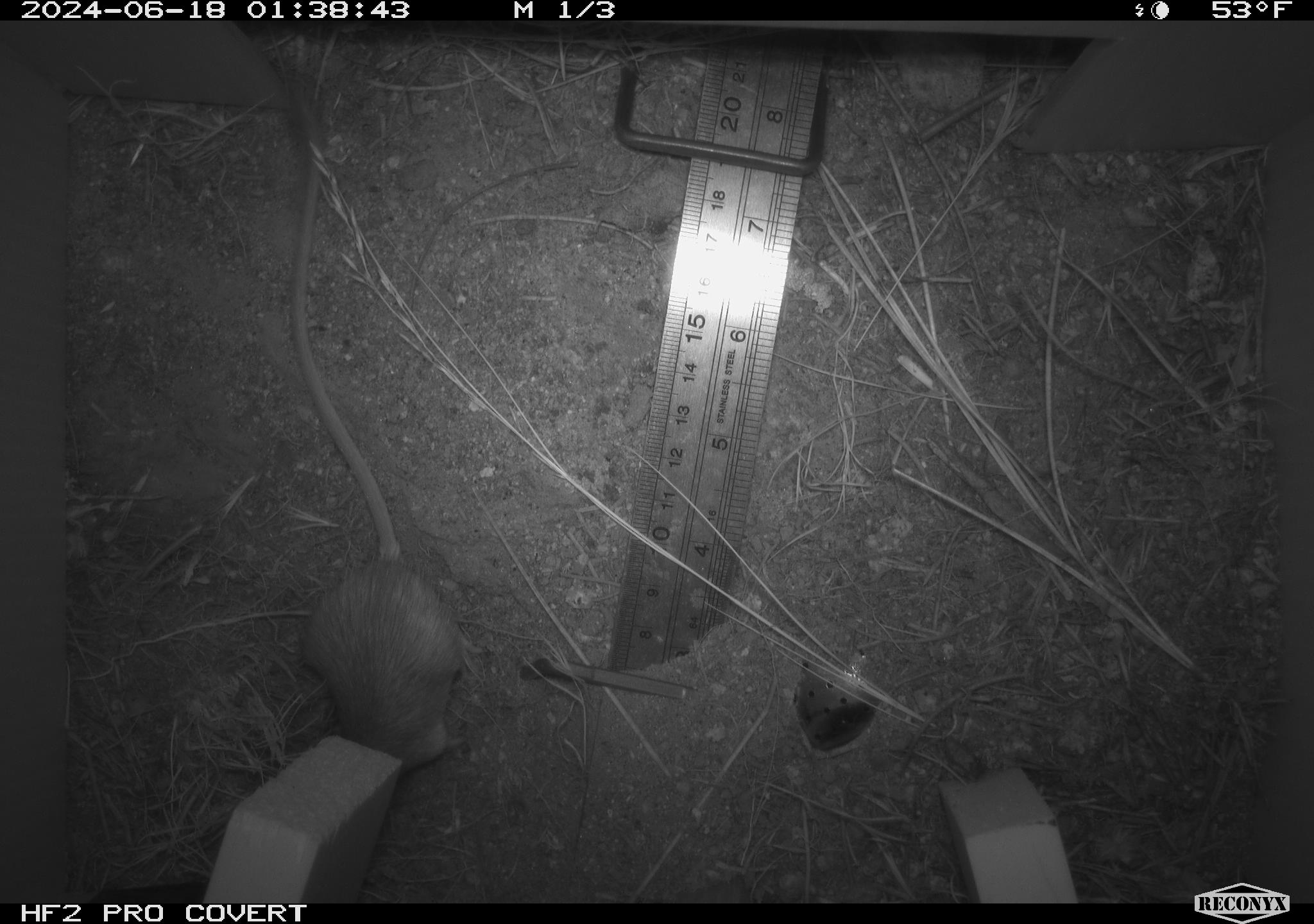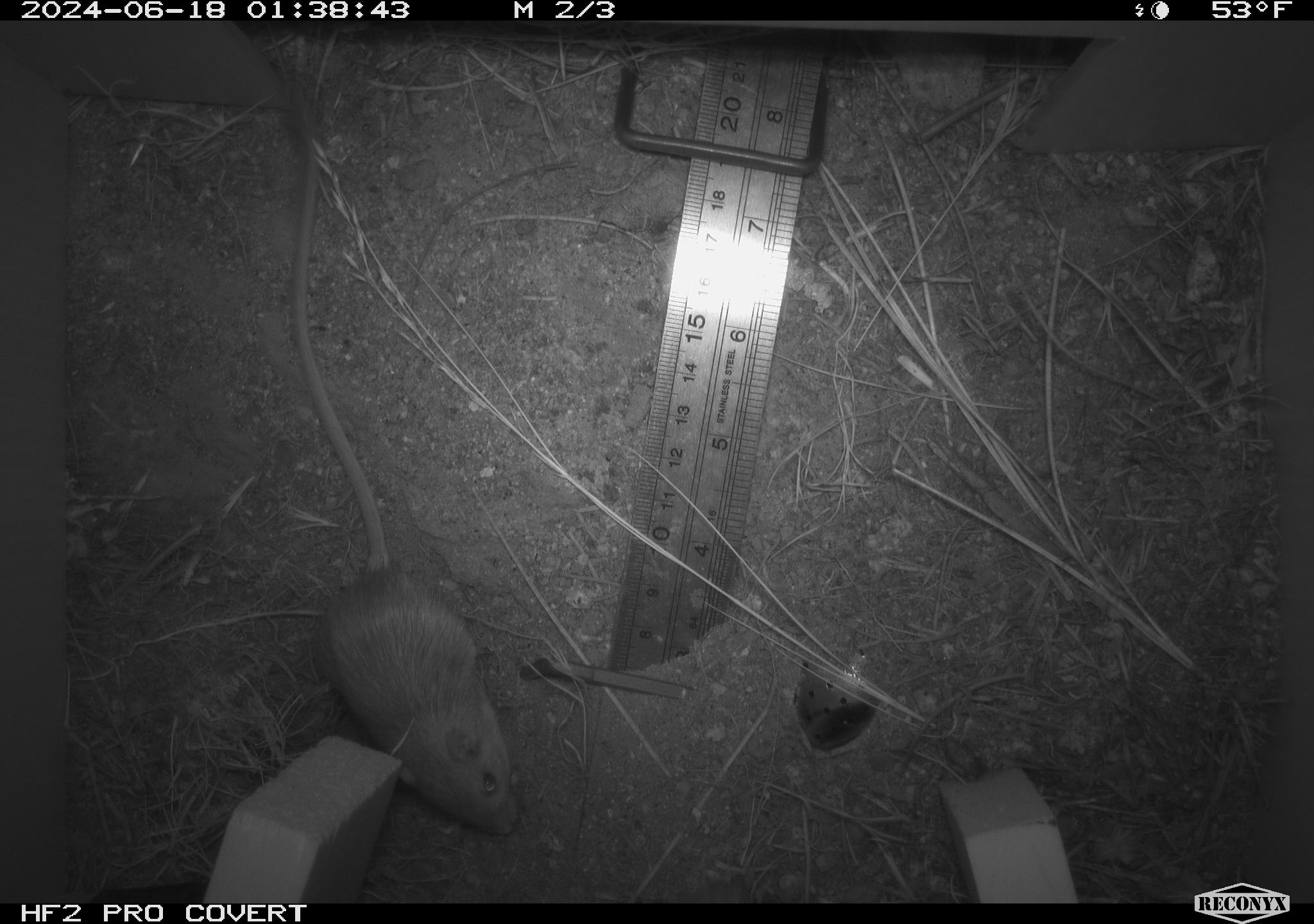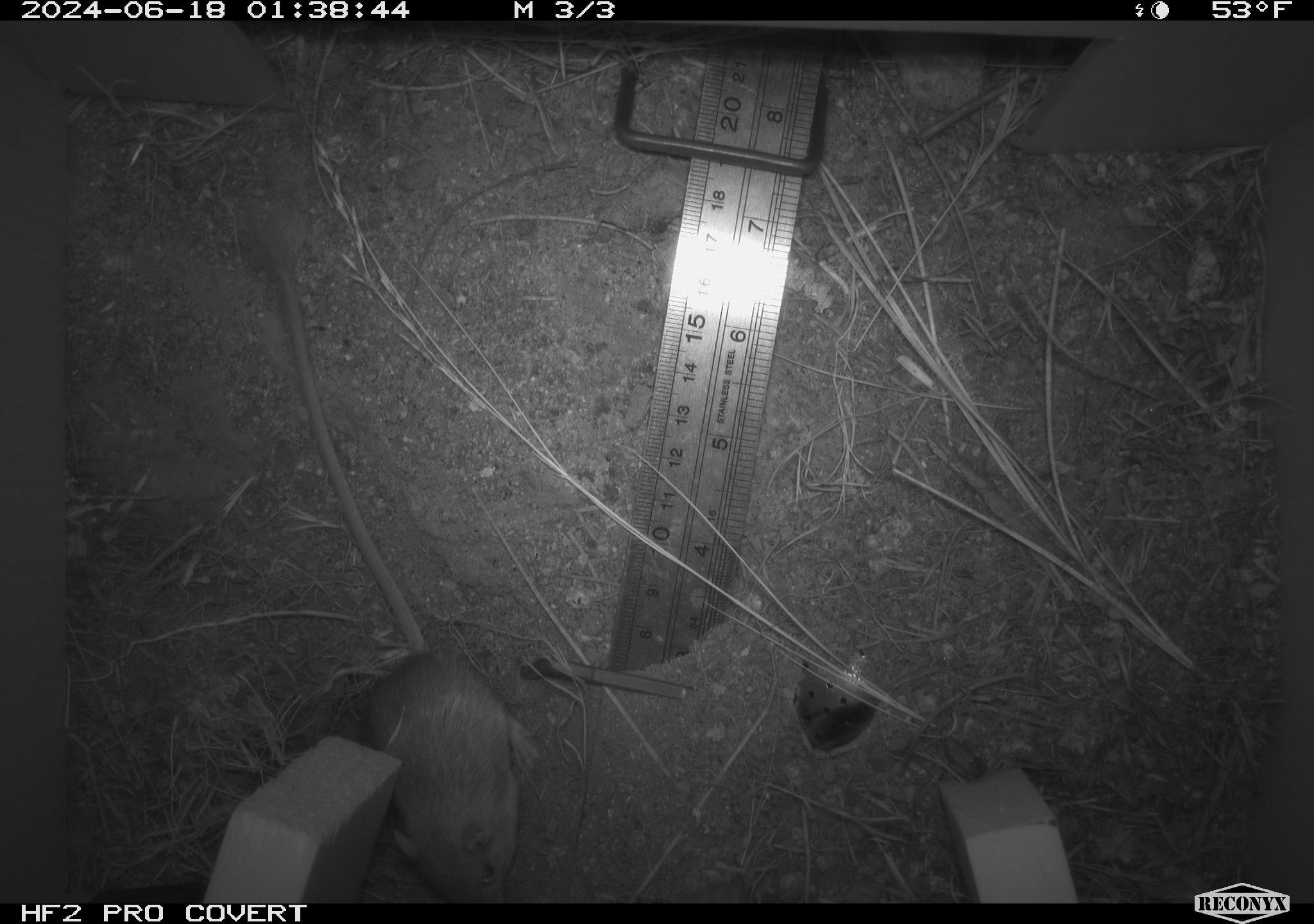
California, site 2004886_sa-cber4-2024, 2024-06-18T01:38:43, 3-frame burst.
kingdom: Animalia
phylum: Chordata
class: Mammalia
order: Rodentia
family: Heteromyidae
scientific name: Heteromyidae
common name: kangaroo rats and pocket mice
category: heteromyidae family